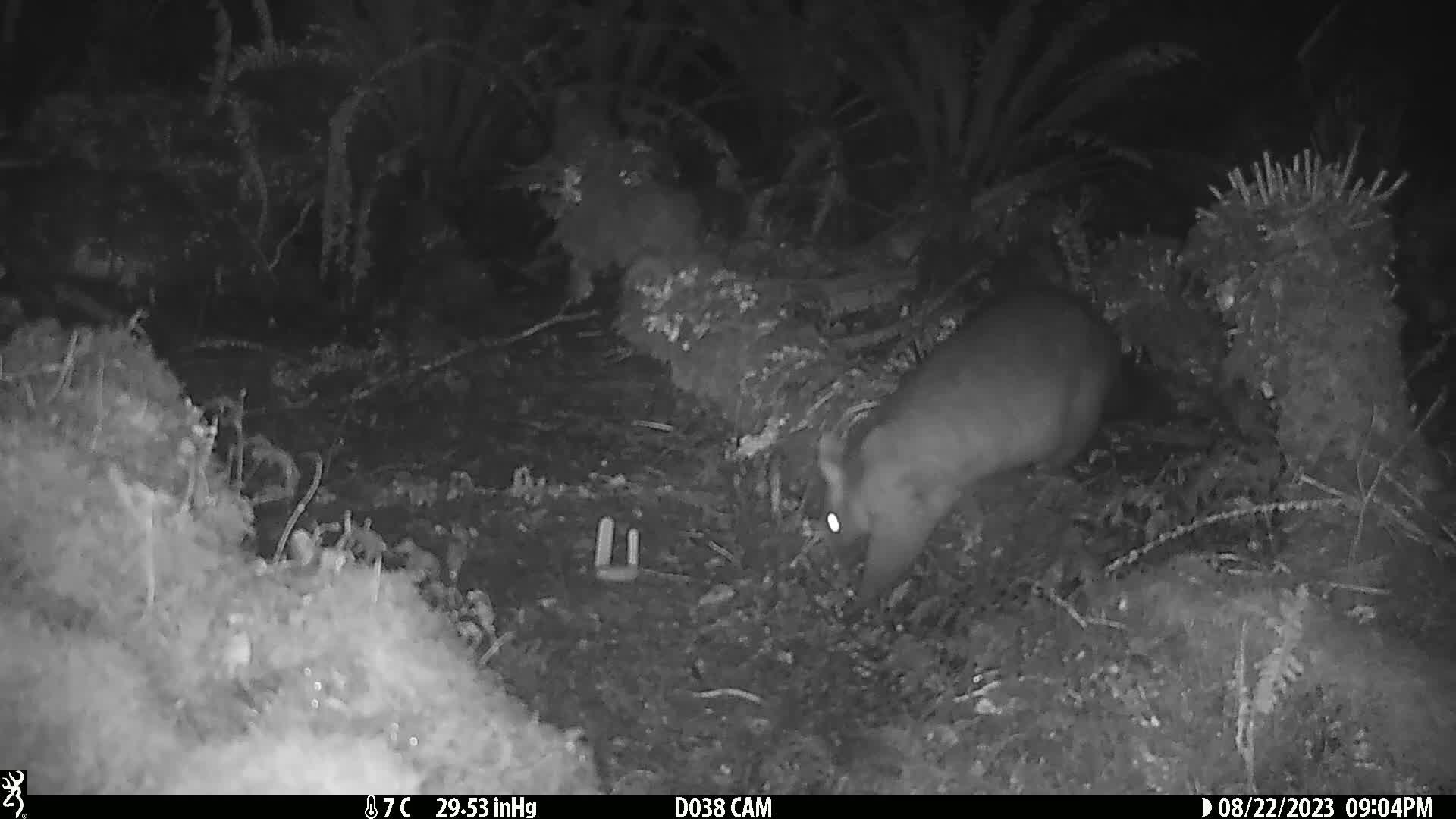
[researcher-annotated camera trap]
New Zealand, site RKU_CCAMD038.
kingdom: Animalia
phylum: Chordata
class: Mammalia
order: Diprotodontia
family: Phalangeridae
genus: Trichosurus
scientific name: Trichosurus vulpecula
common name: common brushtail possum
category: possum